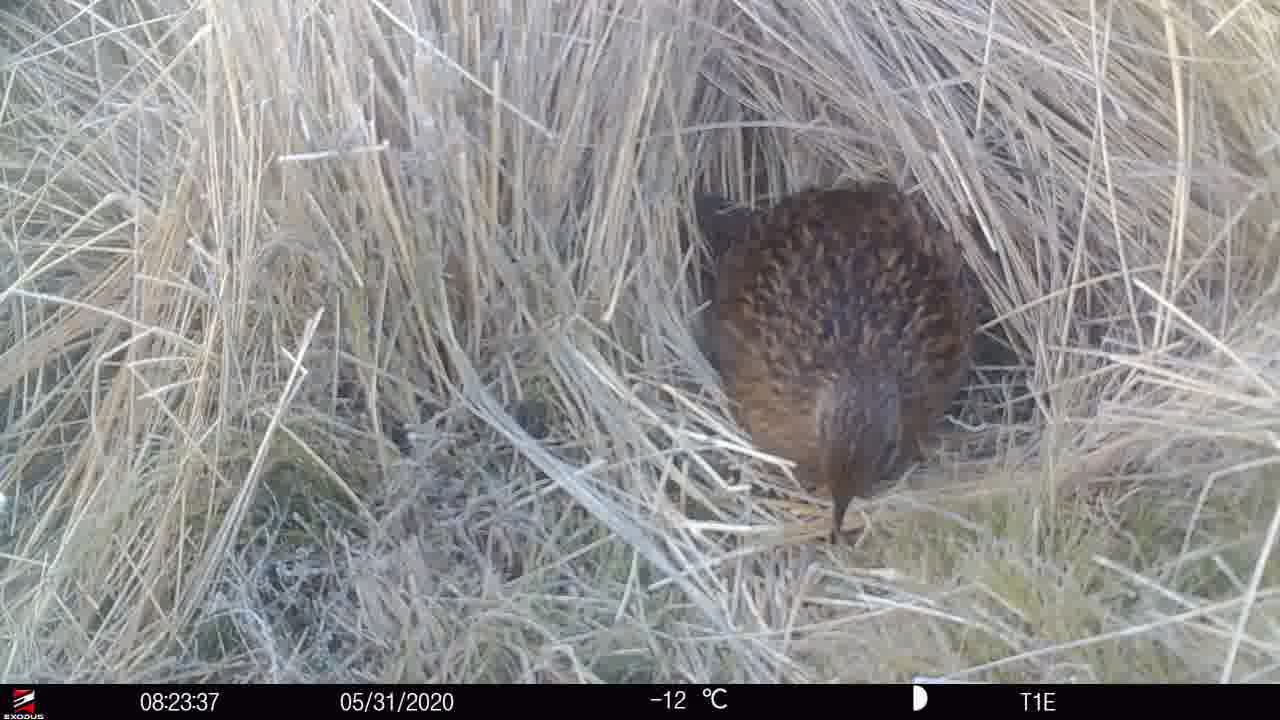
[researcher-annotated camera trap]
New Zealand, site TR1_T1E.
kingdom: Animalia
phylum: Chordata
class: Aves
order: Gruiformes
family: Rallidae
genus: Gallirallus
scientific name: Gallirallus australis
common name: weka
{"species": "weka (Gallirallus australis)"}